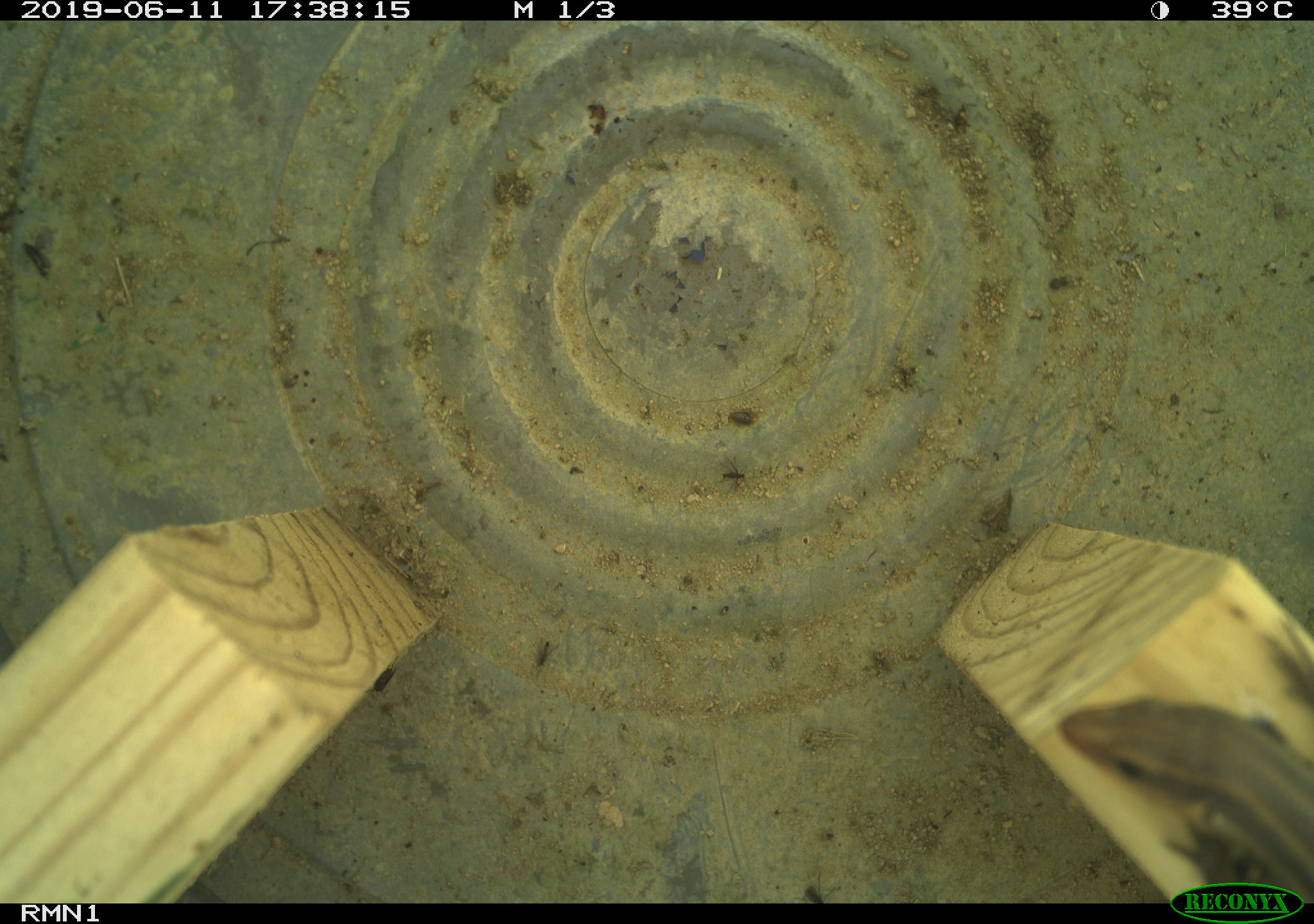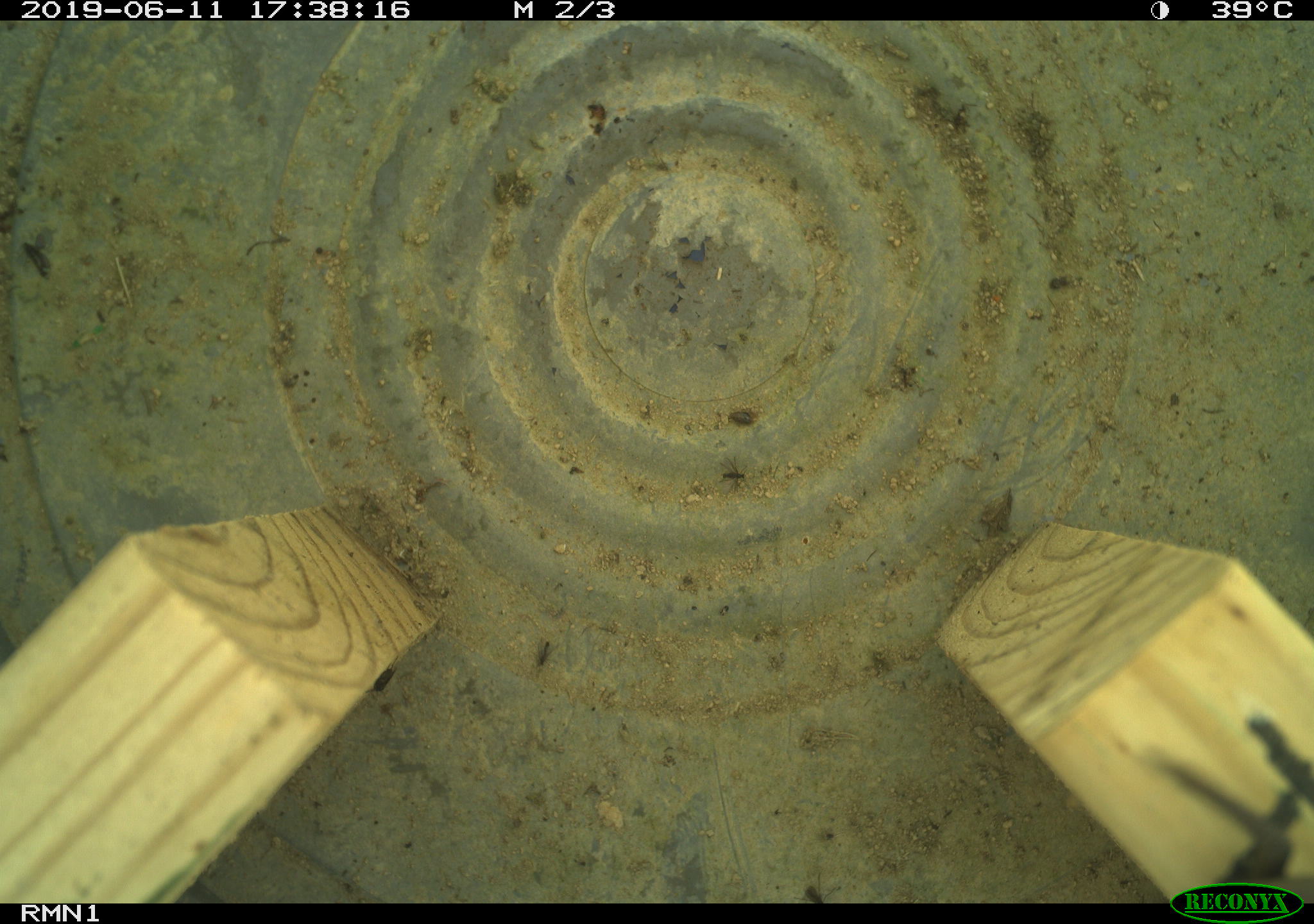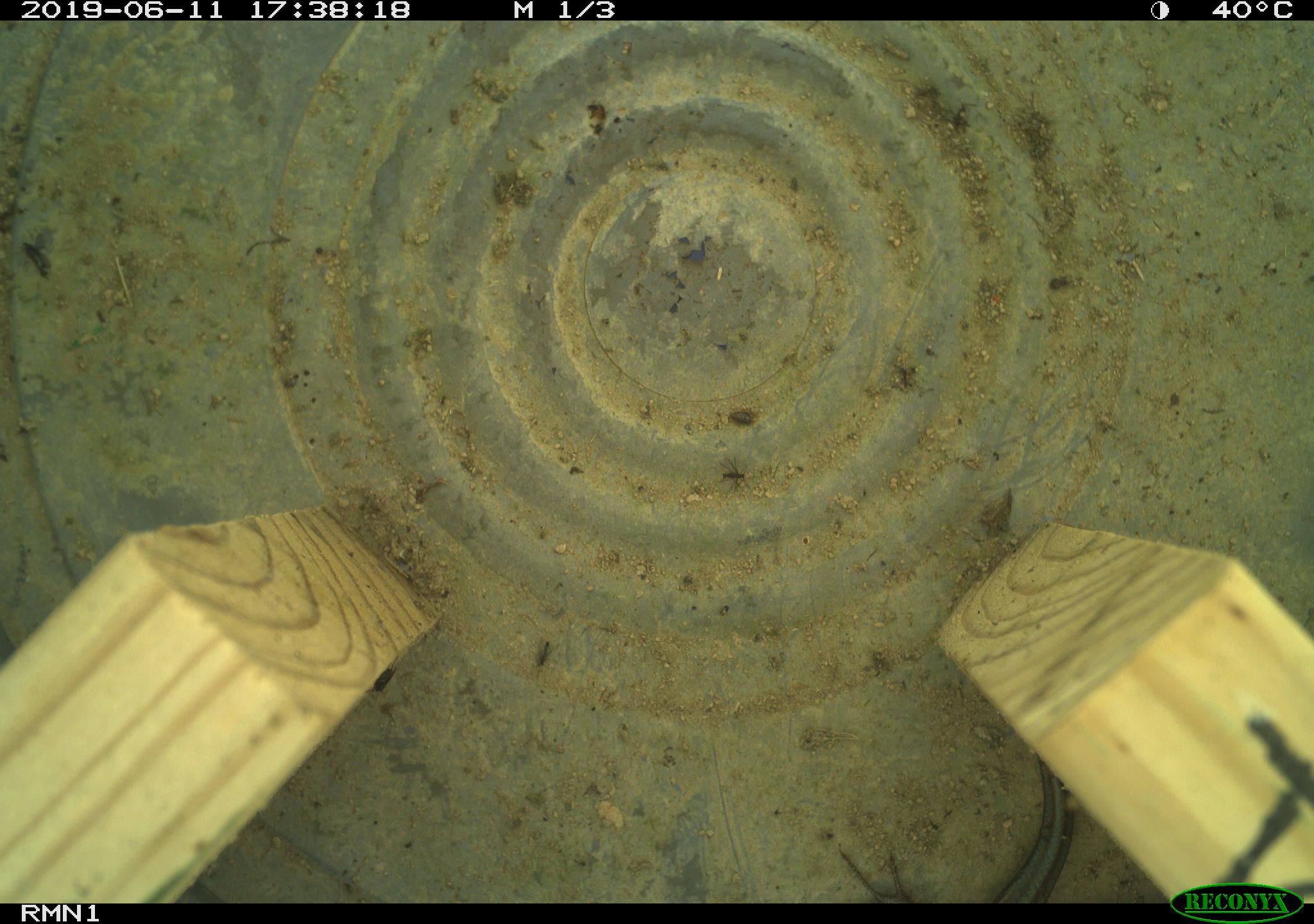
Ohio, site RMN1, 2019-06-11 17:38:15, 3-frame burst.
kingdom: Animalia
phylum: Chordata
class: Reptilia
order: Squamata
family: Scincidae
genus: Plestiodon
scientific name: Plestiodon fasciatus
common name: common five-lined skink